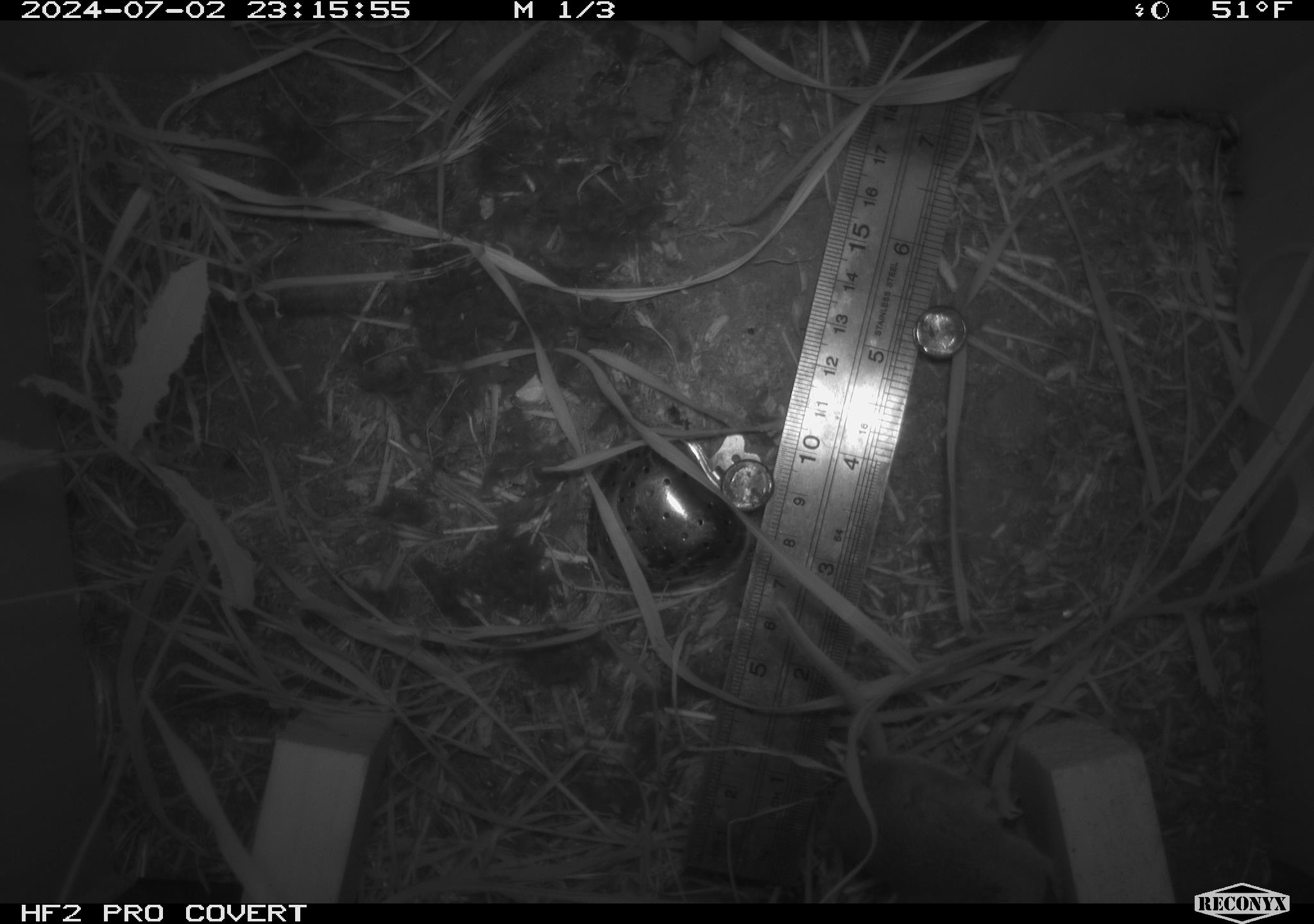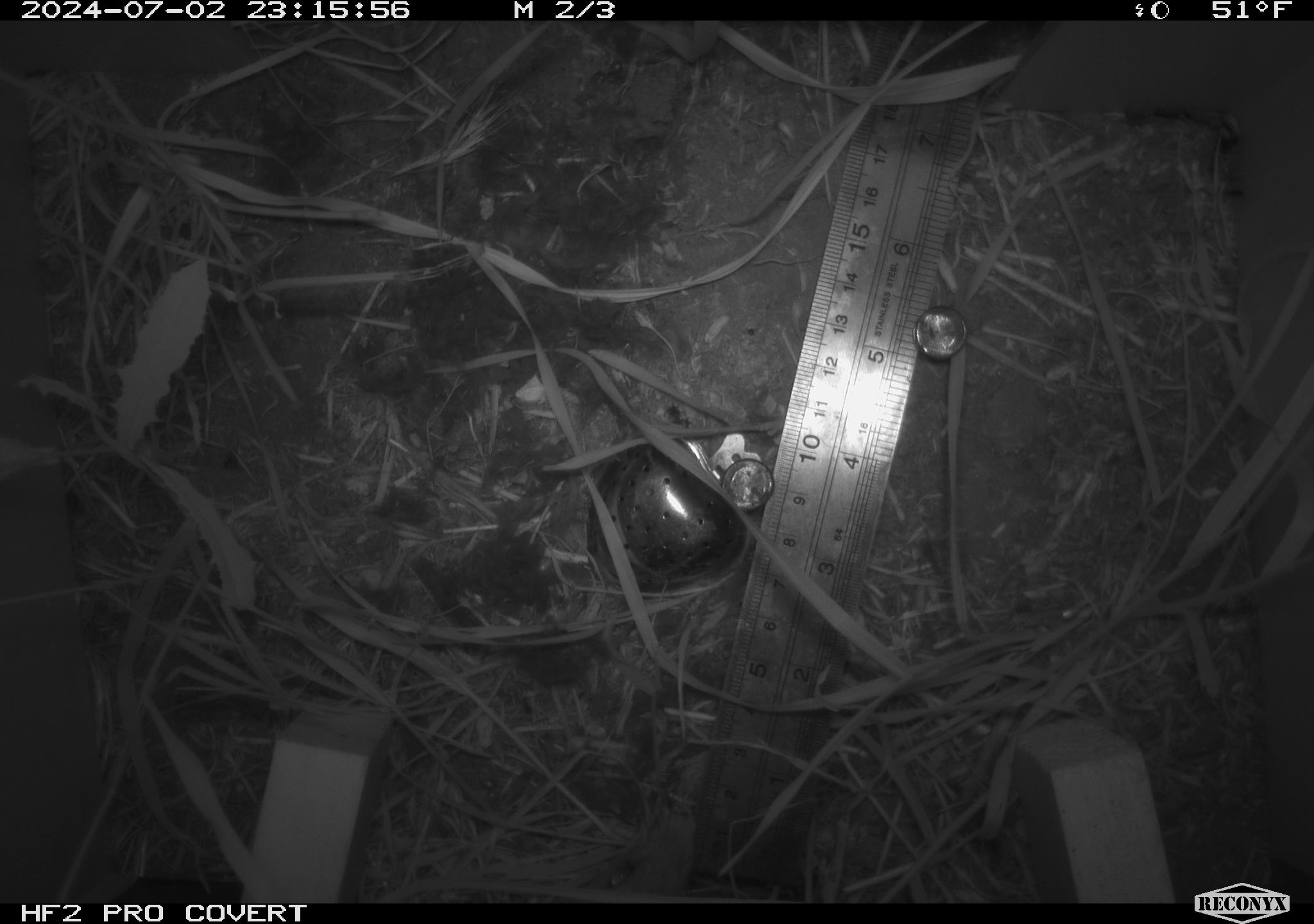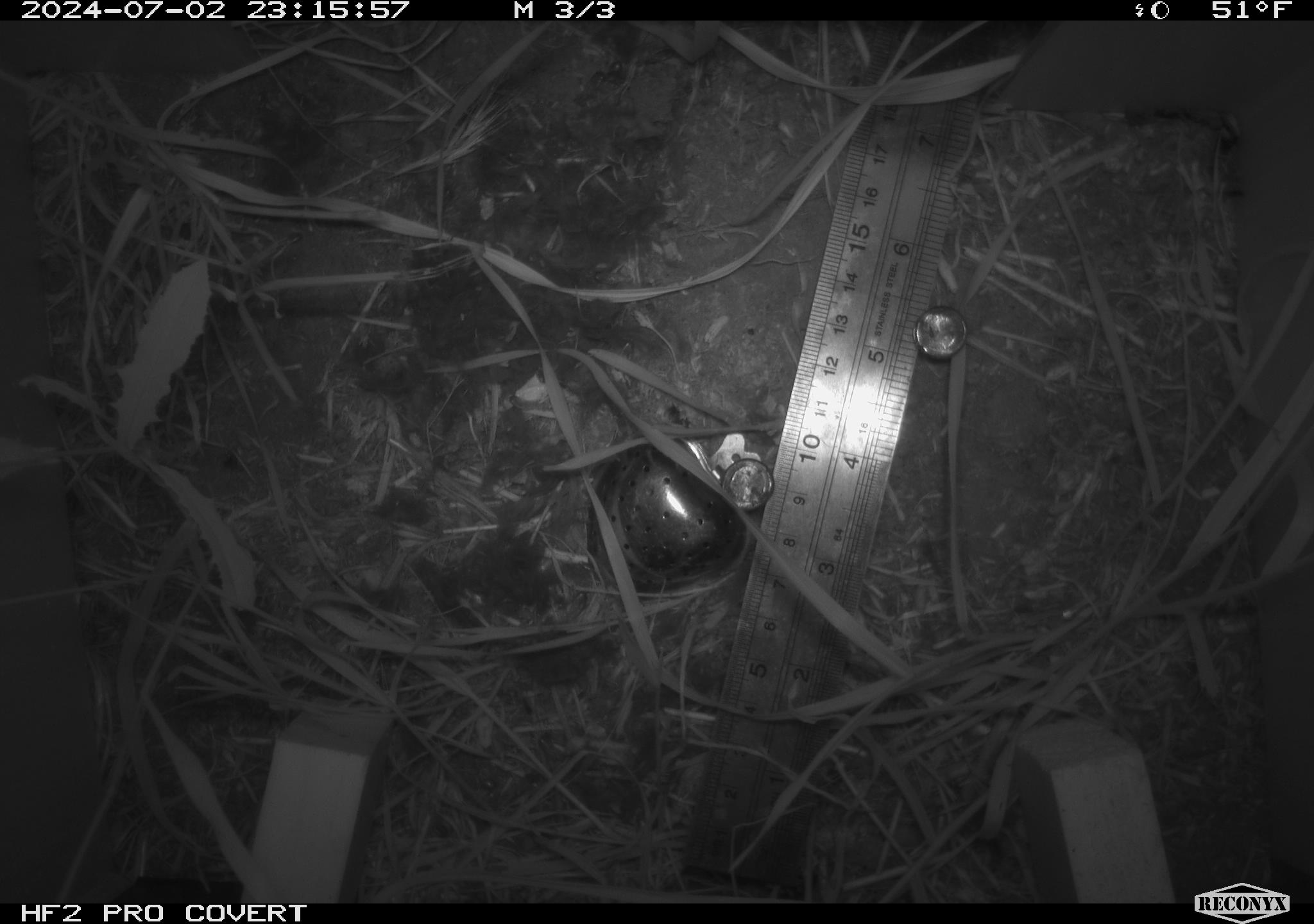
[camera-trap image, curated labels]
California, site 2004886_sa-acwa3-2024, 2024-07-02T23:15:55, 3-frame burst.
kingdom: Animalia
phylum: Chordata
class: Mammalia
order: Rodentia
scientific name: Rodentia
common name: mouse species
Mouse species (Rodentia).